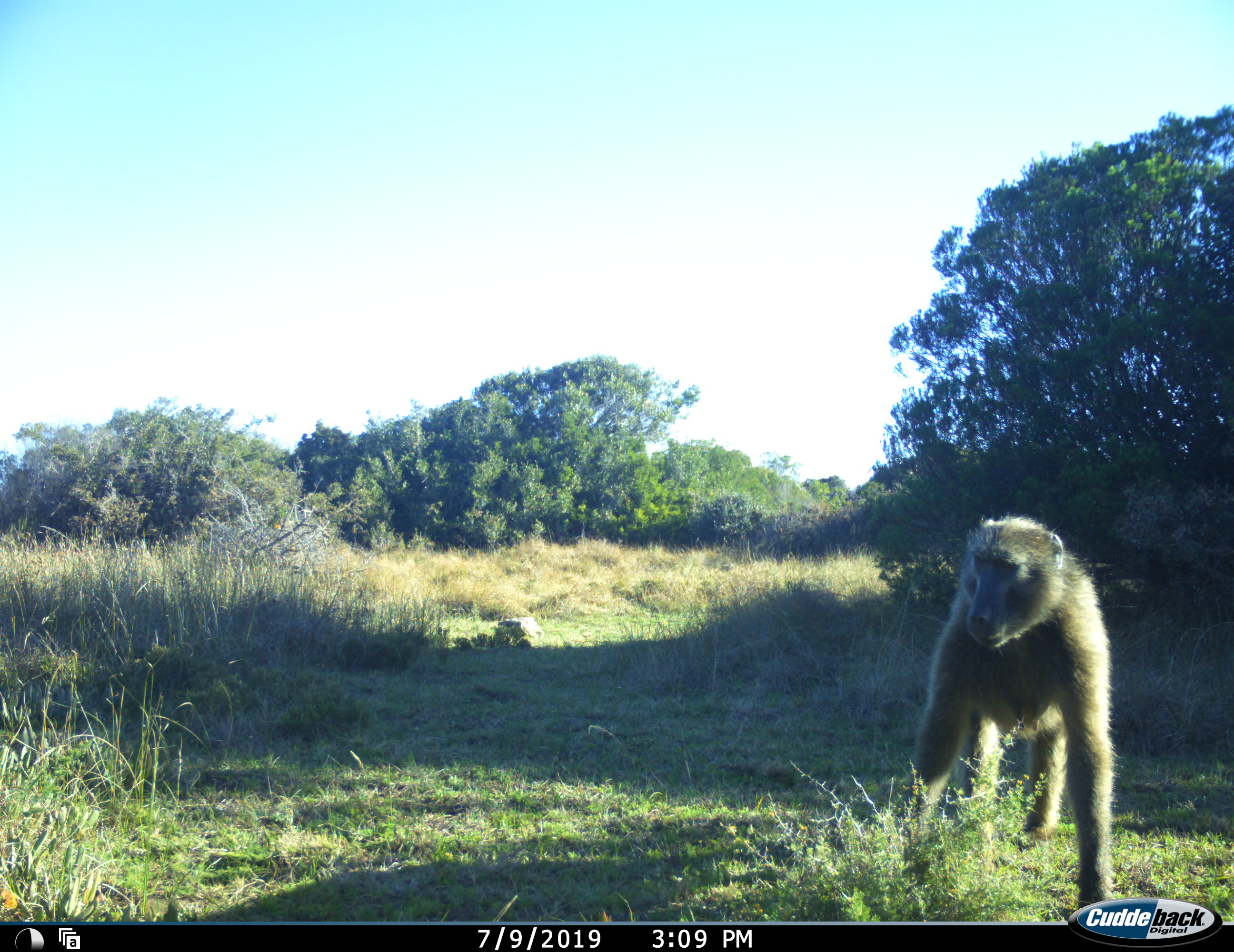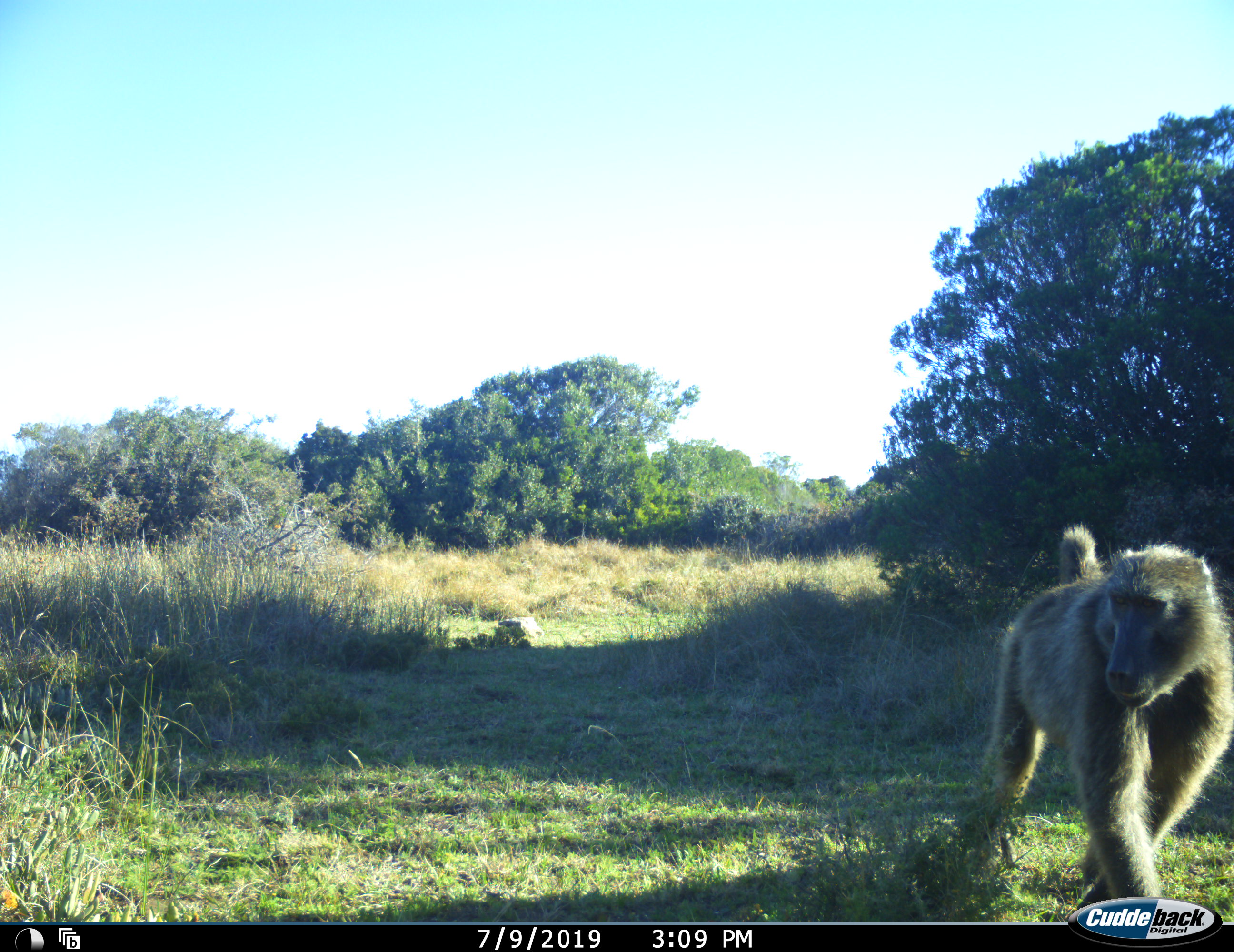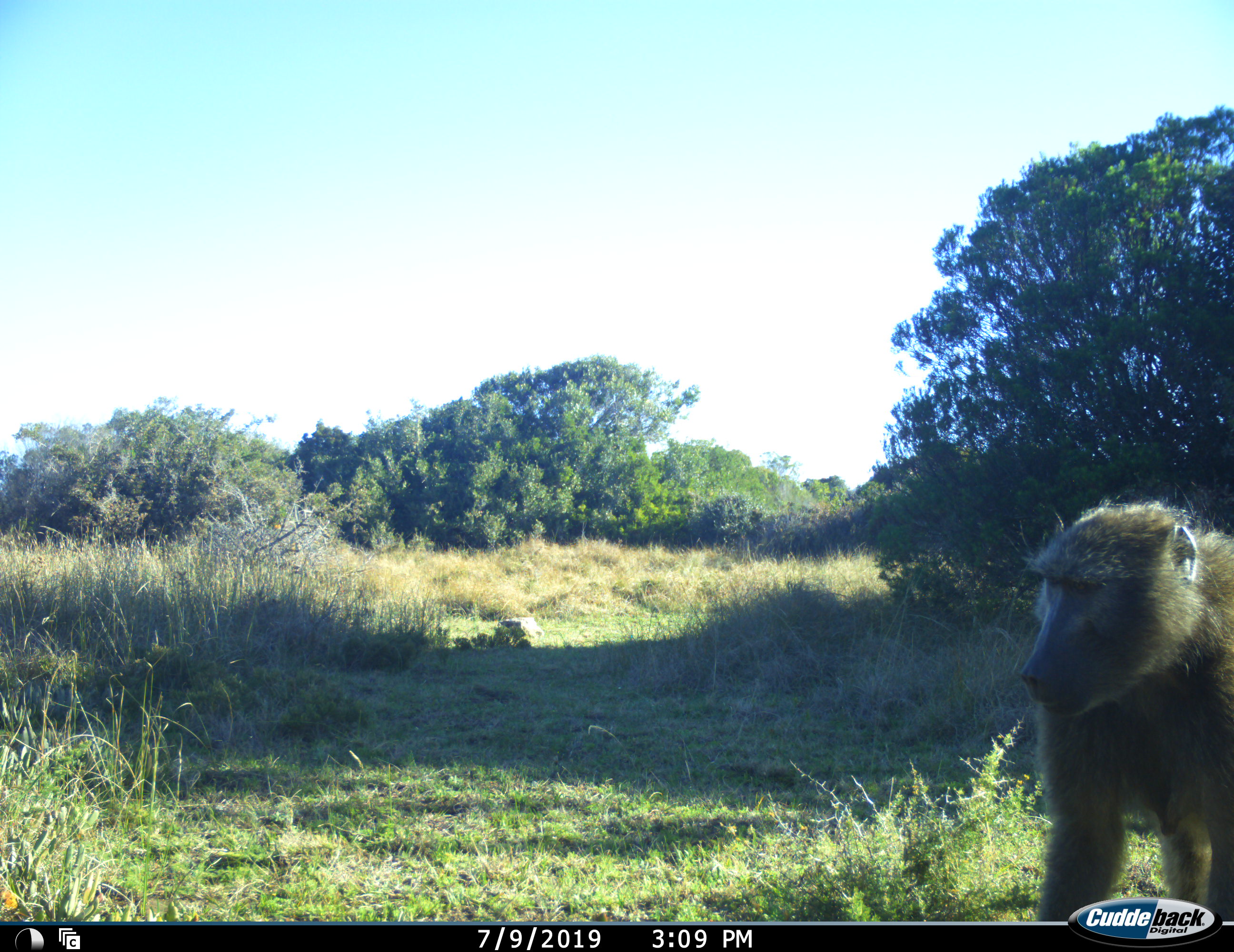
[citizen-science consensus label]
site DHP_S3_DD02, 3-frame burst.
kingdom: Animalia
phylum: Chordata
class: Mammalia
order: Primates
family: Cercopithecidae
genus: Papio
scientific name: Papio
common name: baboon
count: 1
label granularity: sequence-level